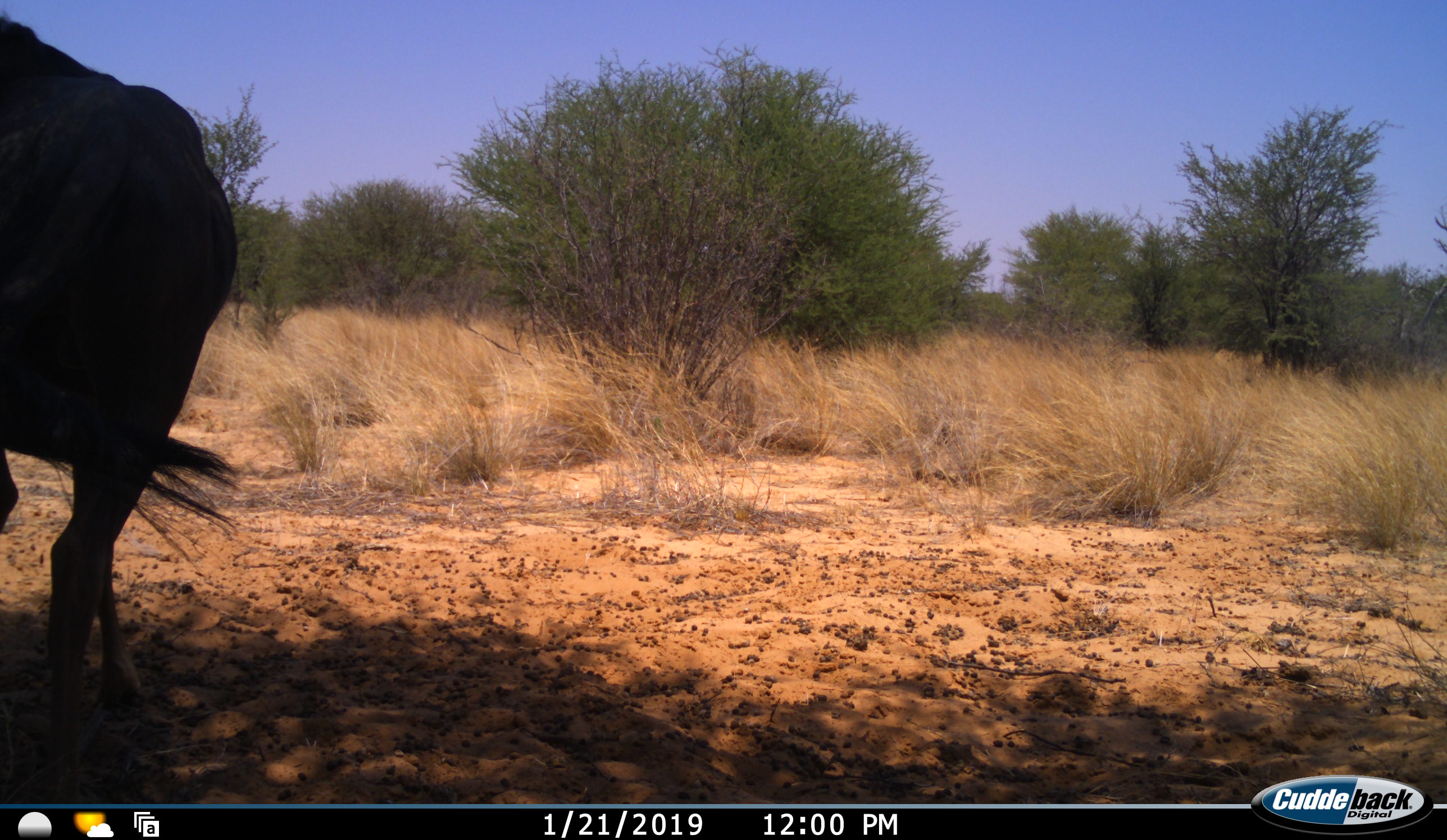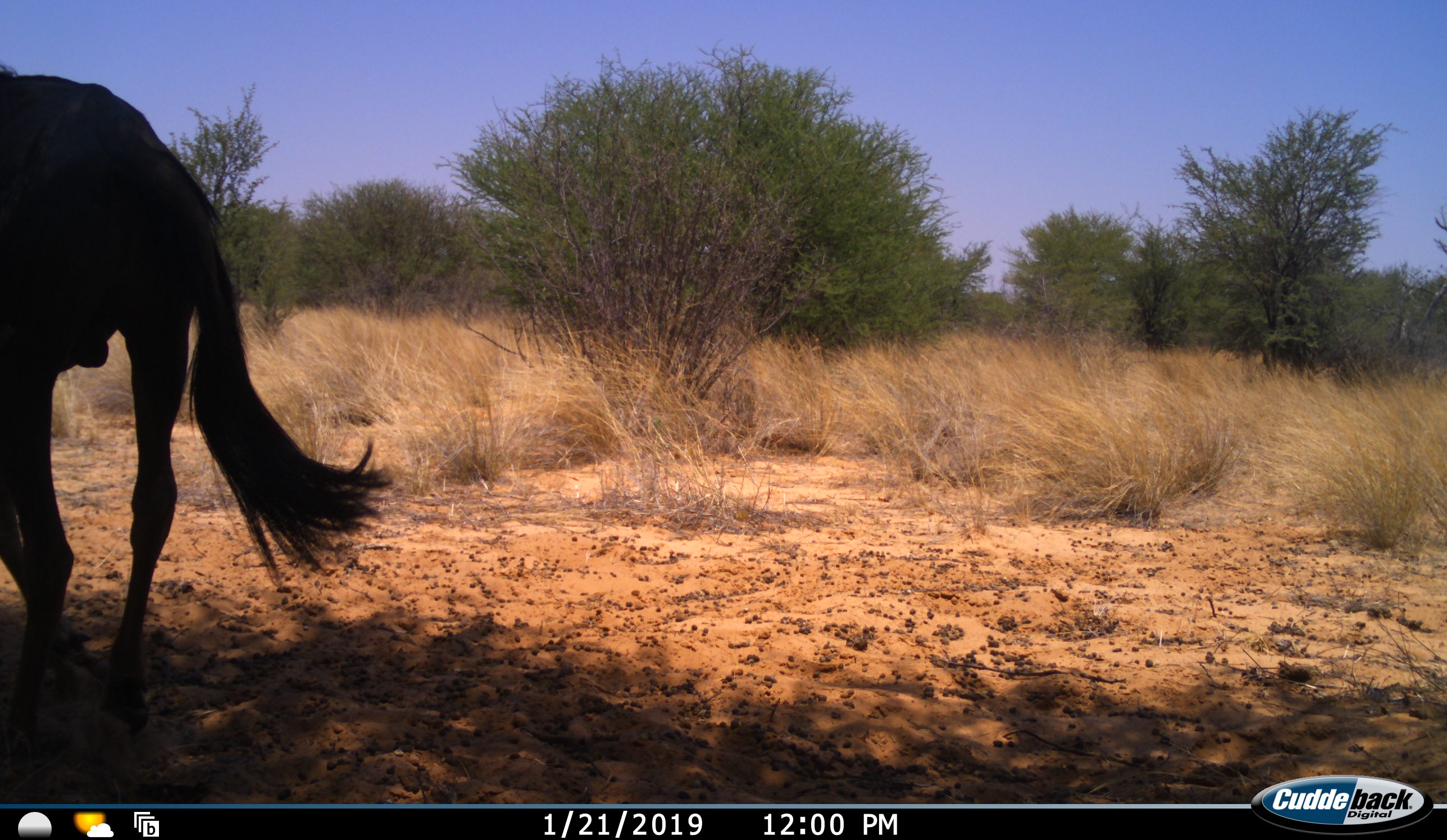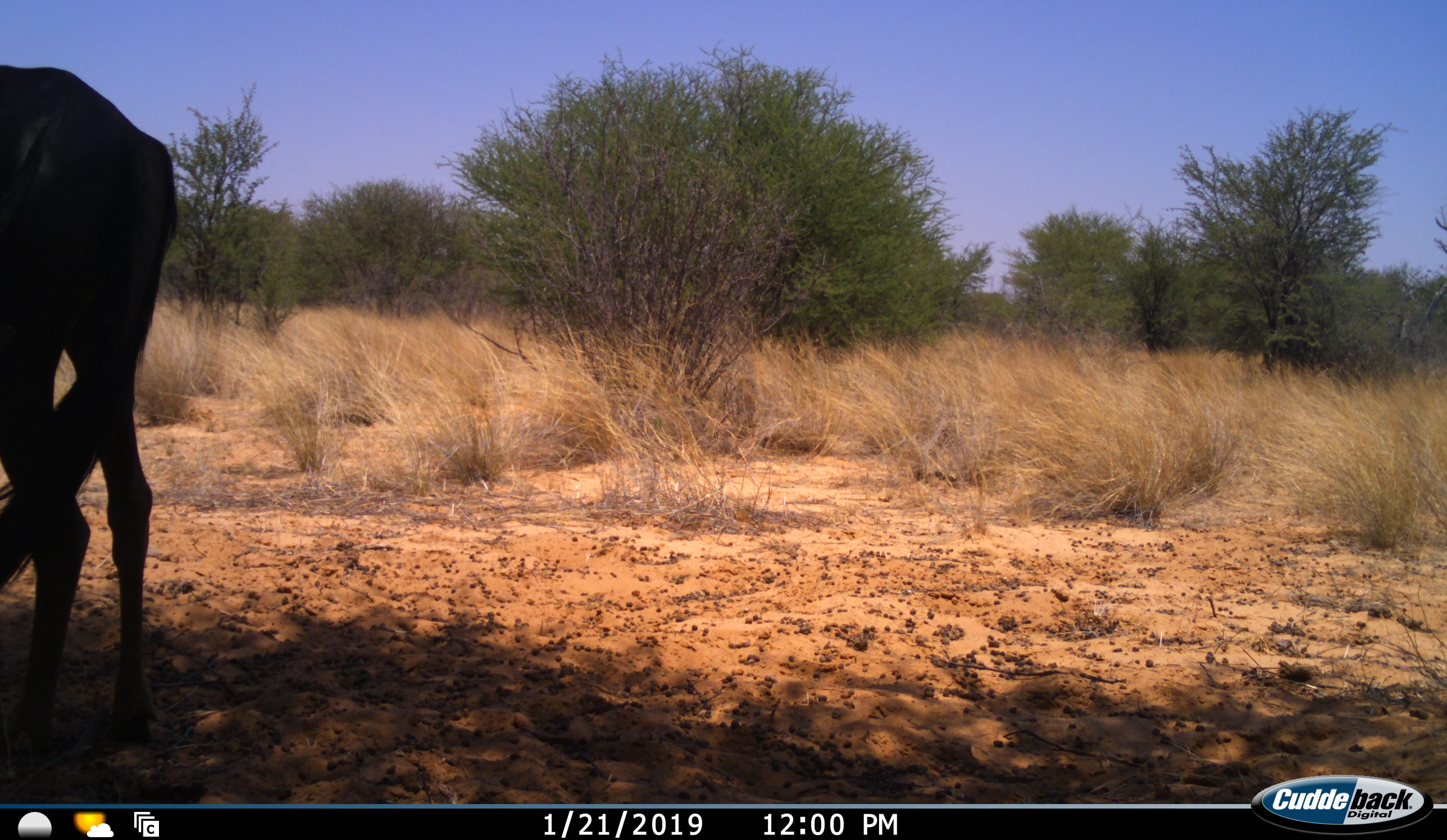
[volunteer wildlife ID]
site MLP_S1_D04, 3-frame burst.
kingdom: Animalia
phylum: Chordata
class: Mammalia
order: Artiodactyla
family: Bovidae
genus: Connochaetes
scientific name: Connochaetes taurinus taurinus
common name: blue wildebeest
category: wildebeestblue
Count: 1.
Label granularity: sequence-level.